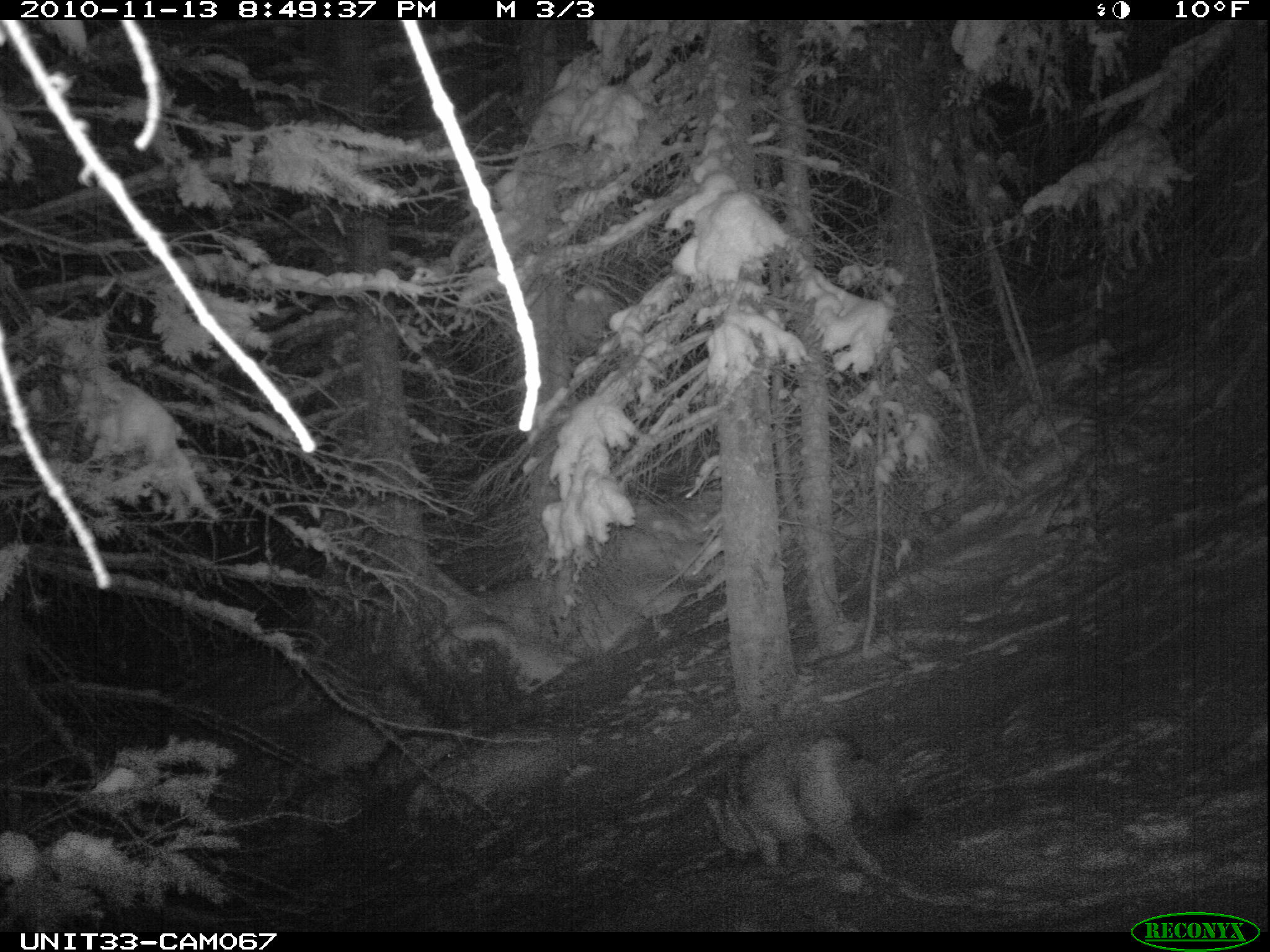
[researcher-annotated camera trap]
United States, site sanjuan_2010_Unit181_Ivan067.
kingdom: Animalia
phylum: Chordata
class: Mammalia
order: Carnivora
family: Canidae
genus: Canis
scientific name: Canis latrans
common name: coyote